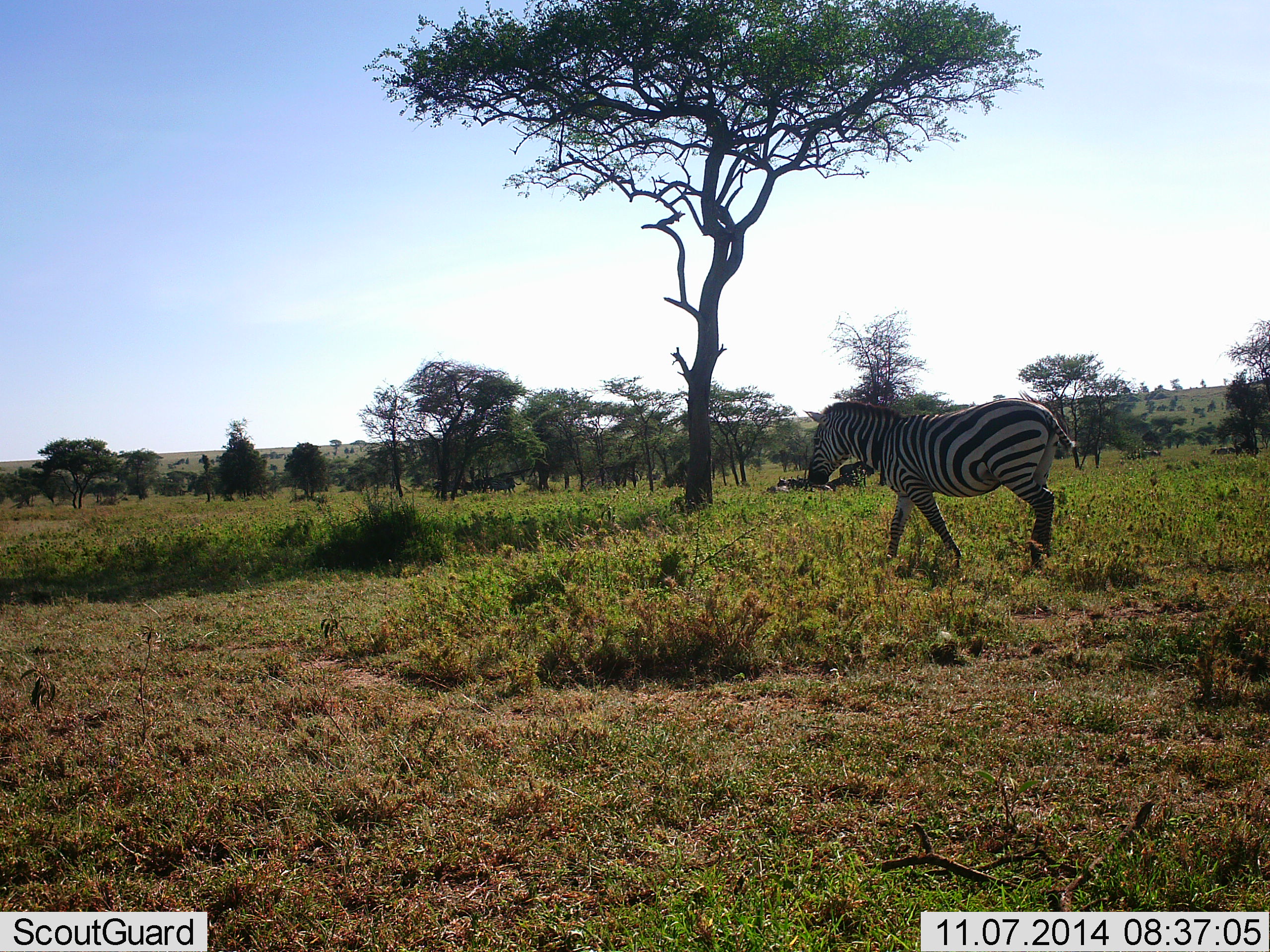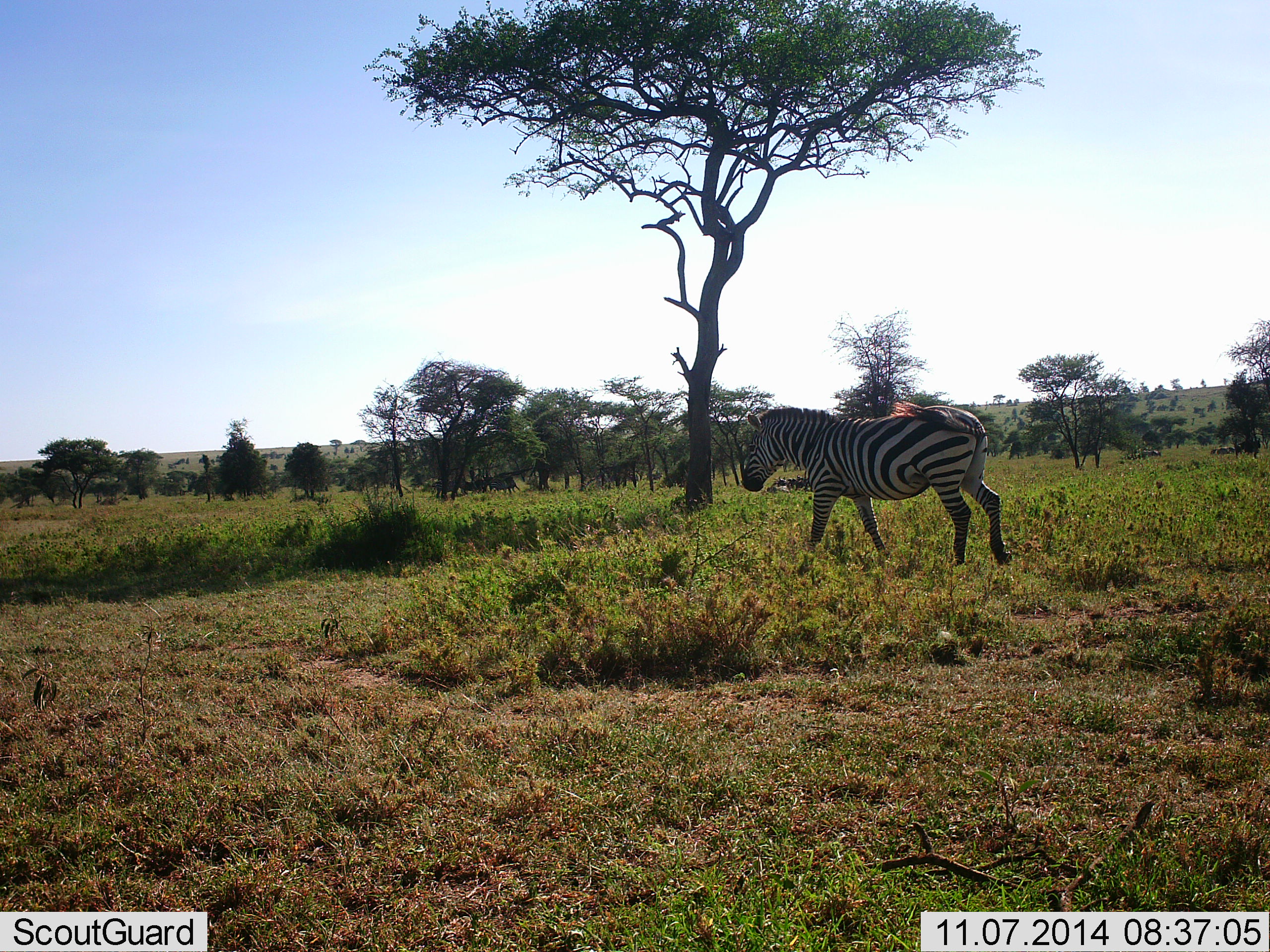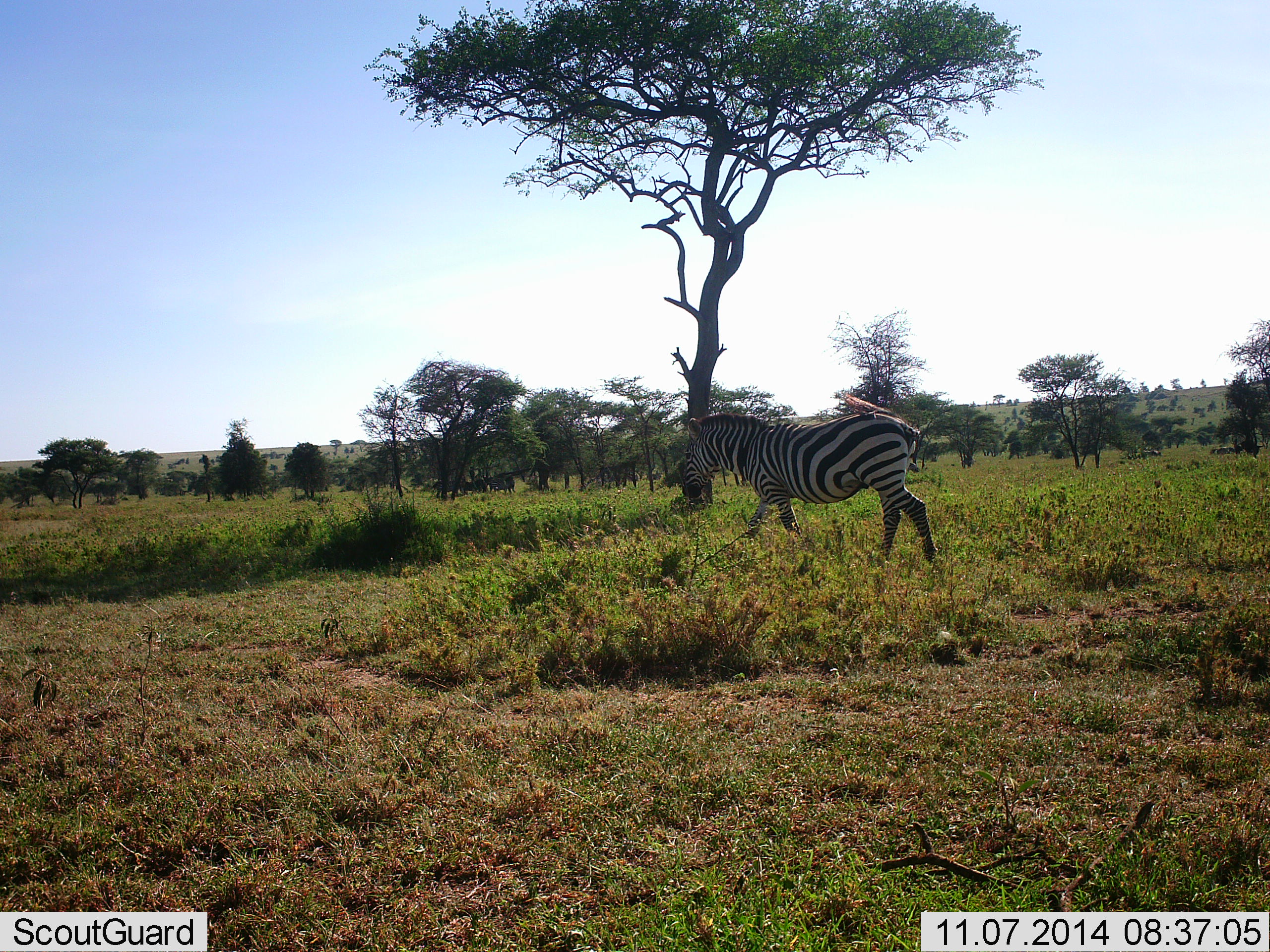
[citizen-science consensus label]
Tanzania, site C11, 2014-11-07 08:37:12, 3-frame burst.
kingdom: Animalia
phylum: Chordata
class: Mammalia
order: Perissodactyla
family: Equidae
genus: Equus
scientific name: Equus quagga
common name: plains zebra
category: zebra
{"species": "zebra (plains zebra) (Equus quagga)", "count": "1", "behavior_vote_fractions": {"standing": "10%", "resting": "10%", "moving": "100%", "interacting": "0%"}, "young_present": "0%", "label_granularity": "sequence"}